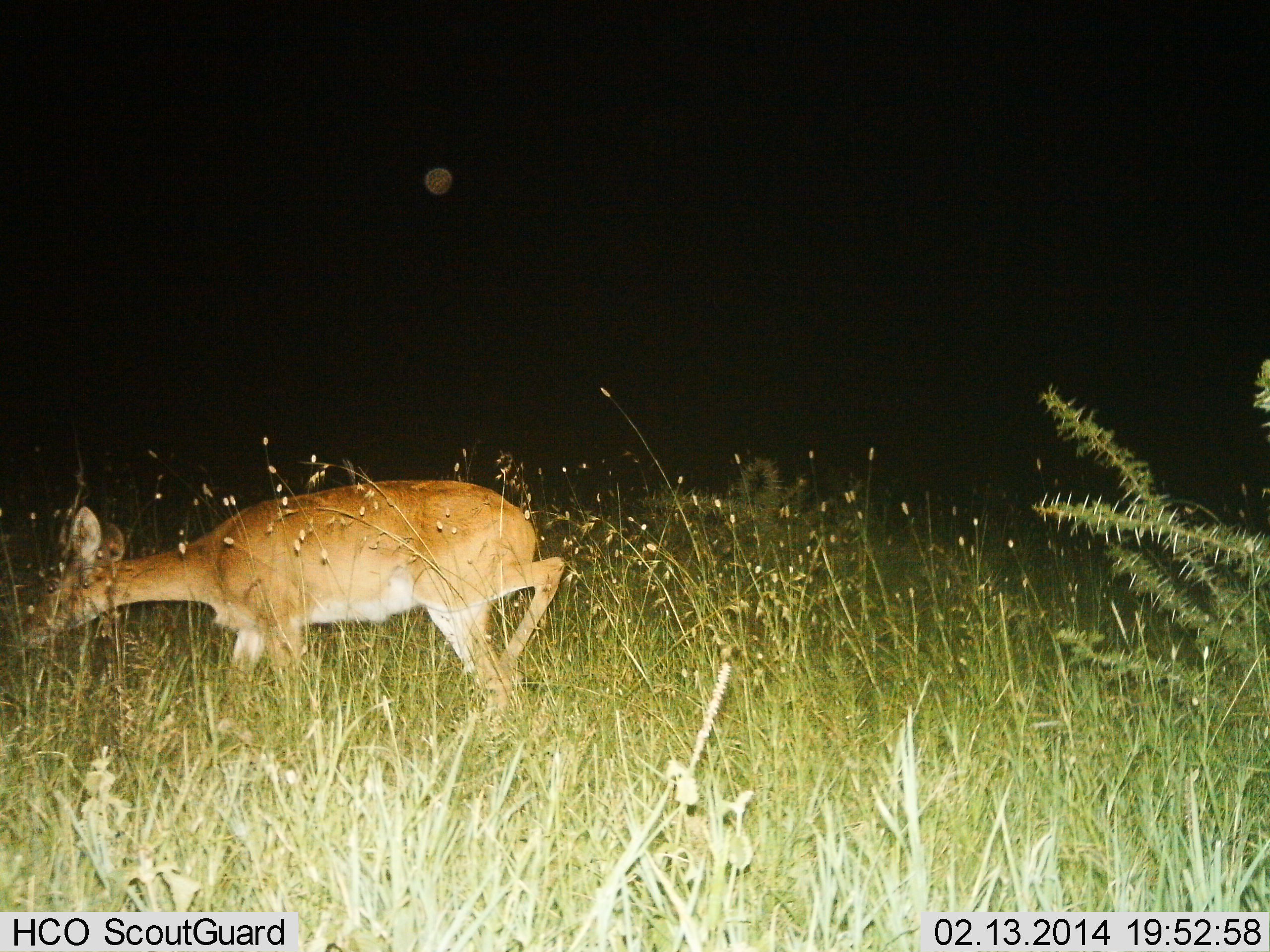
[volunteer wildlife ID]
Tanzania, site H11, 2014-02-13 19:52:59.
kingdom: Animalia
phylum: Chordata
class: Mammalia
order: Artiodactyla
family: Bovidae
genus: Redunca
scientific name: Redunca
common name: reedbuck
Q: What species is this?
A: Reedbuck (Redunca).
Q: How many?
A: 1.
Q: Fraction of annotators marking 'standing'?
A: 10%.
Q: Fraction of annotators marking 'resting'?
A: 0%.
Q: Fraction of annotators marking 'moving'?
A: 70%.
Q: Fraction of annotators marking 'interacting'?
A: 0%.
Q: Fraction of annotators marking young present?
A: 0%.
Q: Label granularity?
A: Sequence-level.